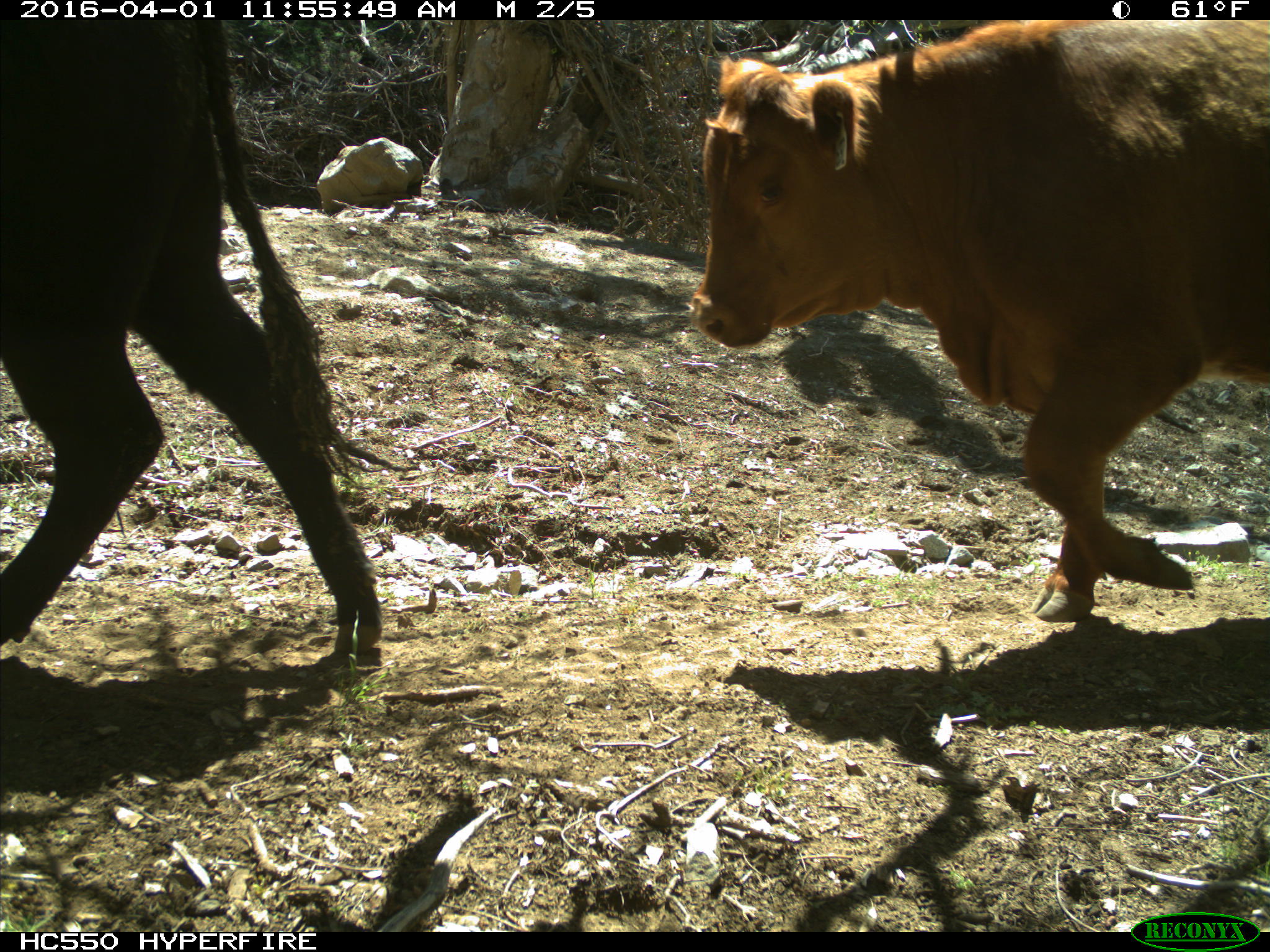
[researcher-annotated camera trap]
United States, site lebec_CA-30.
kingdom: Animalia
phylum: Chordata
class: Mammalia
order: Artiodactyla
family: Bovidae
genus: Bos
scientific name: Bos taurus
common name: domestic cow